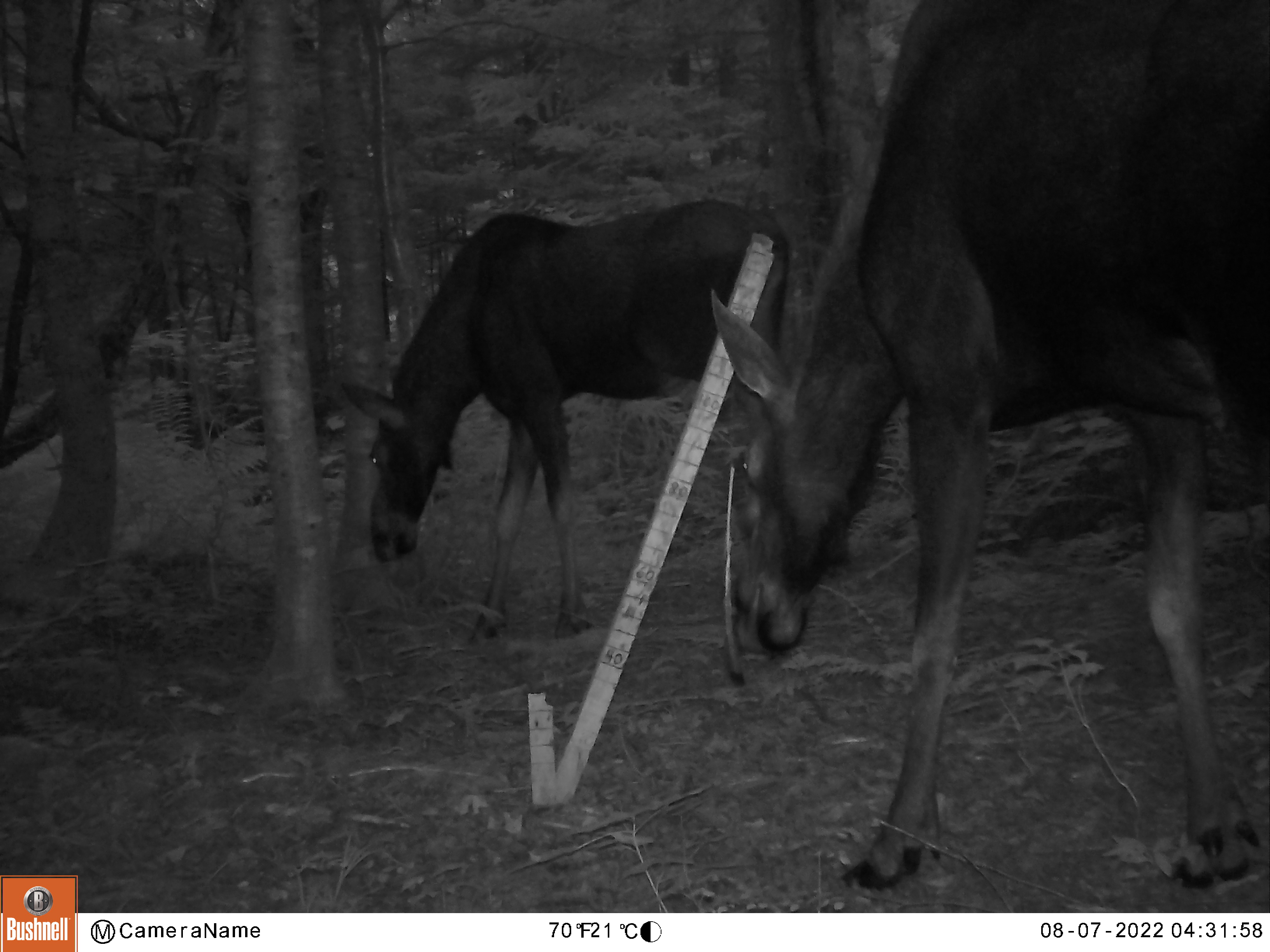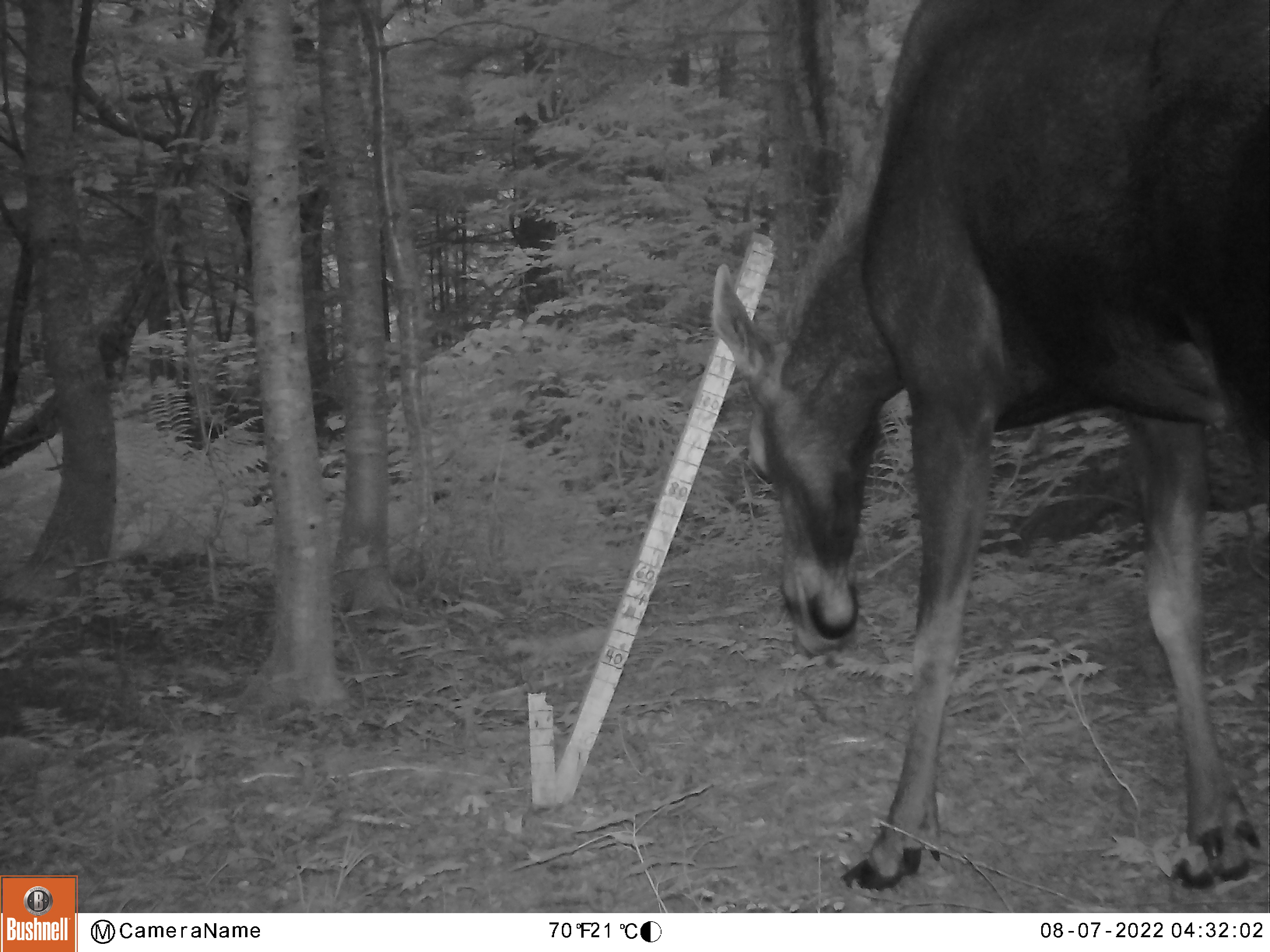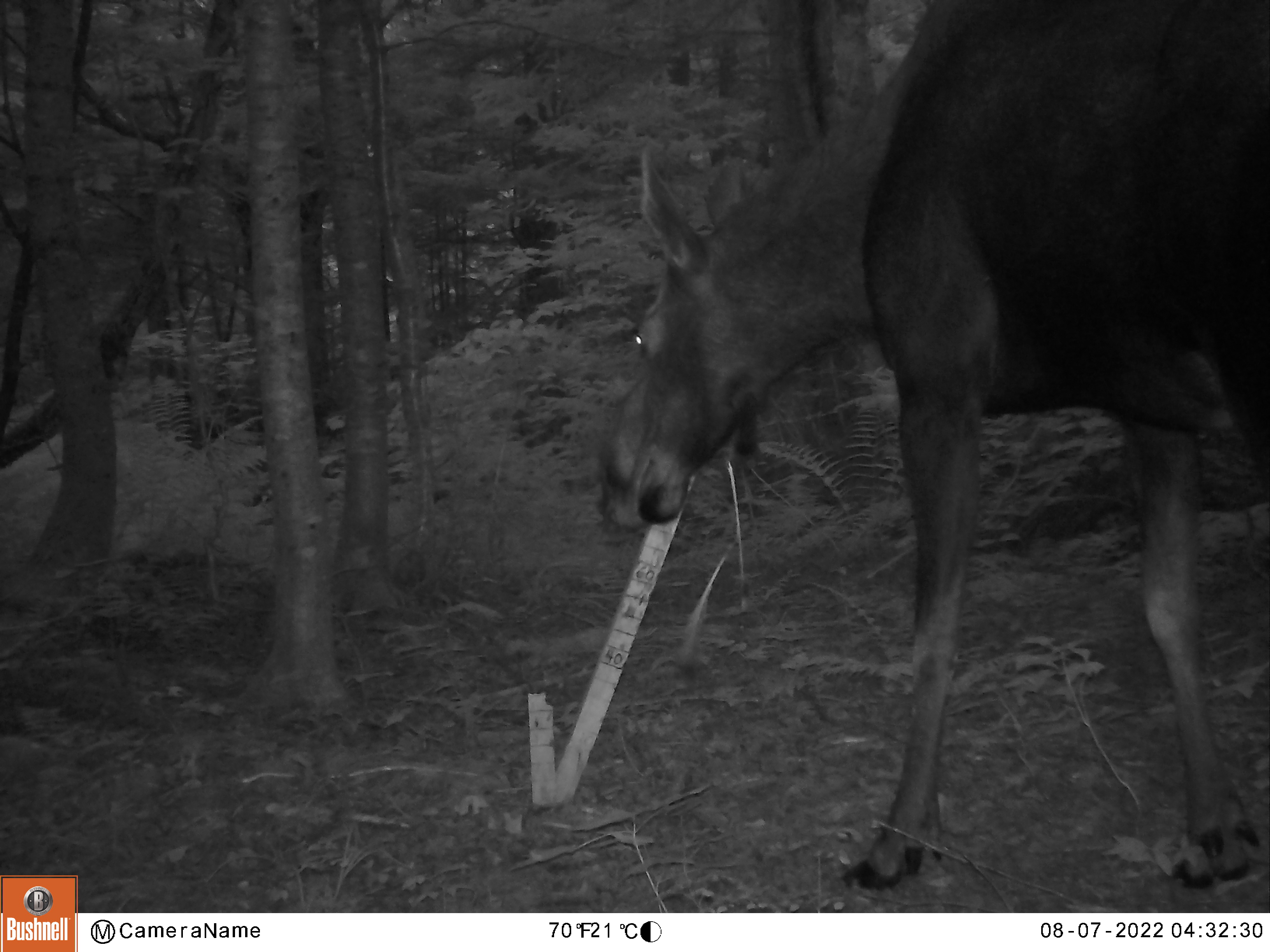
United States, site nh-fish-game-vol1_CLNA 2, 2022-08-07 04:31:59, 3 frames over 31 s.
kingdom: Animalia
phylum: Chordata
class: Mammalia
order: Artiodactyla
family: Cervidae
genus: Alces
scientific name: Alces alces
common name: moose